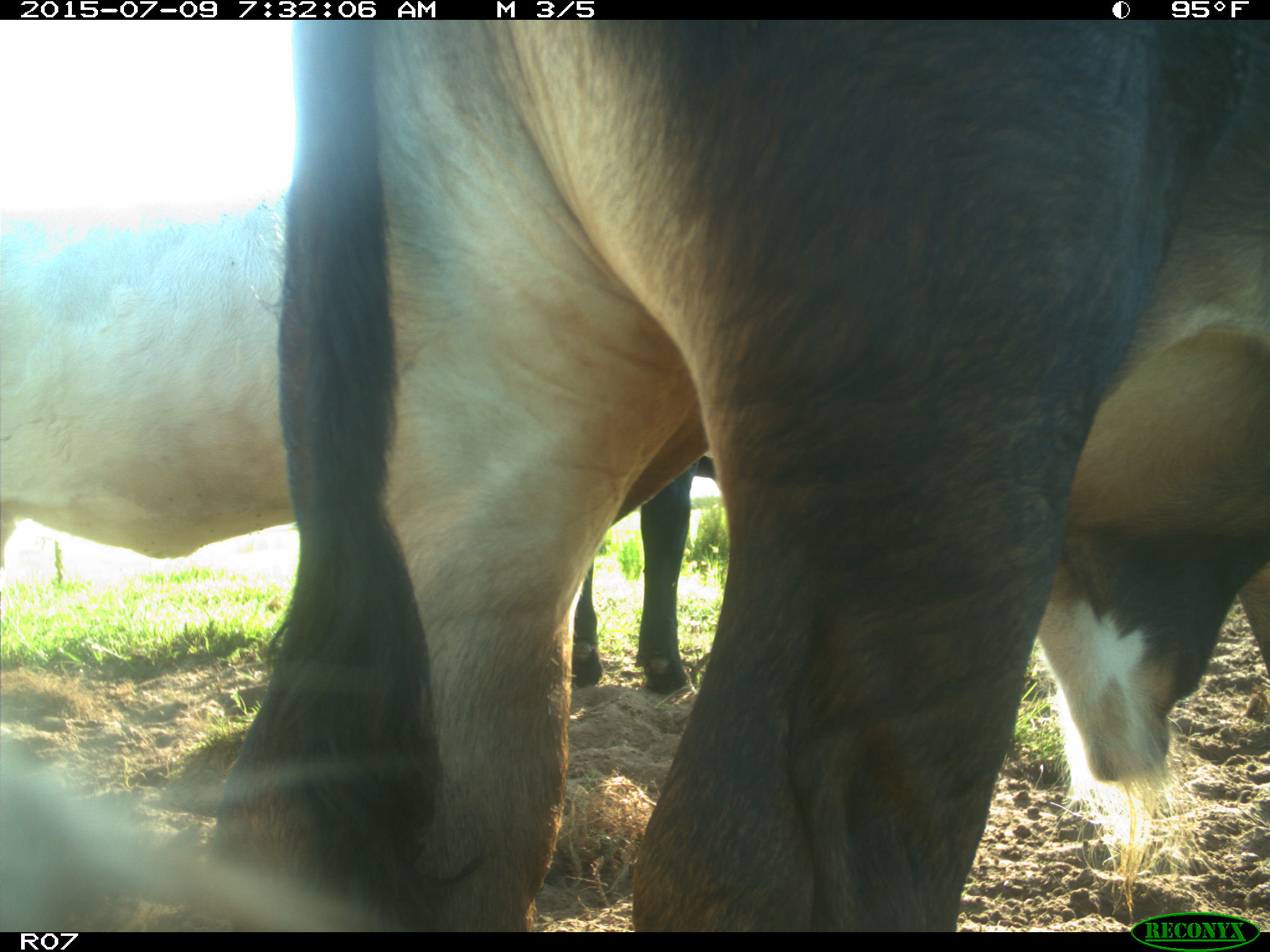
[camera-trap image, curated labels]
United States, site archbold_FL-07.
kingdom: Animalia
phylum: Chordata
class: Mammalia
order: Artiodactyla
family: Bovidae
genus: Bos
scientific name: Bos taurus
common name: domestic cow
Bos taurus (domestic cow).